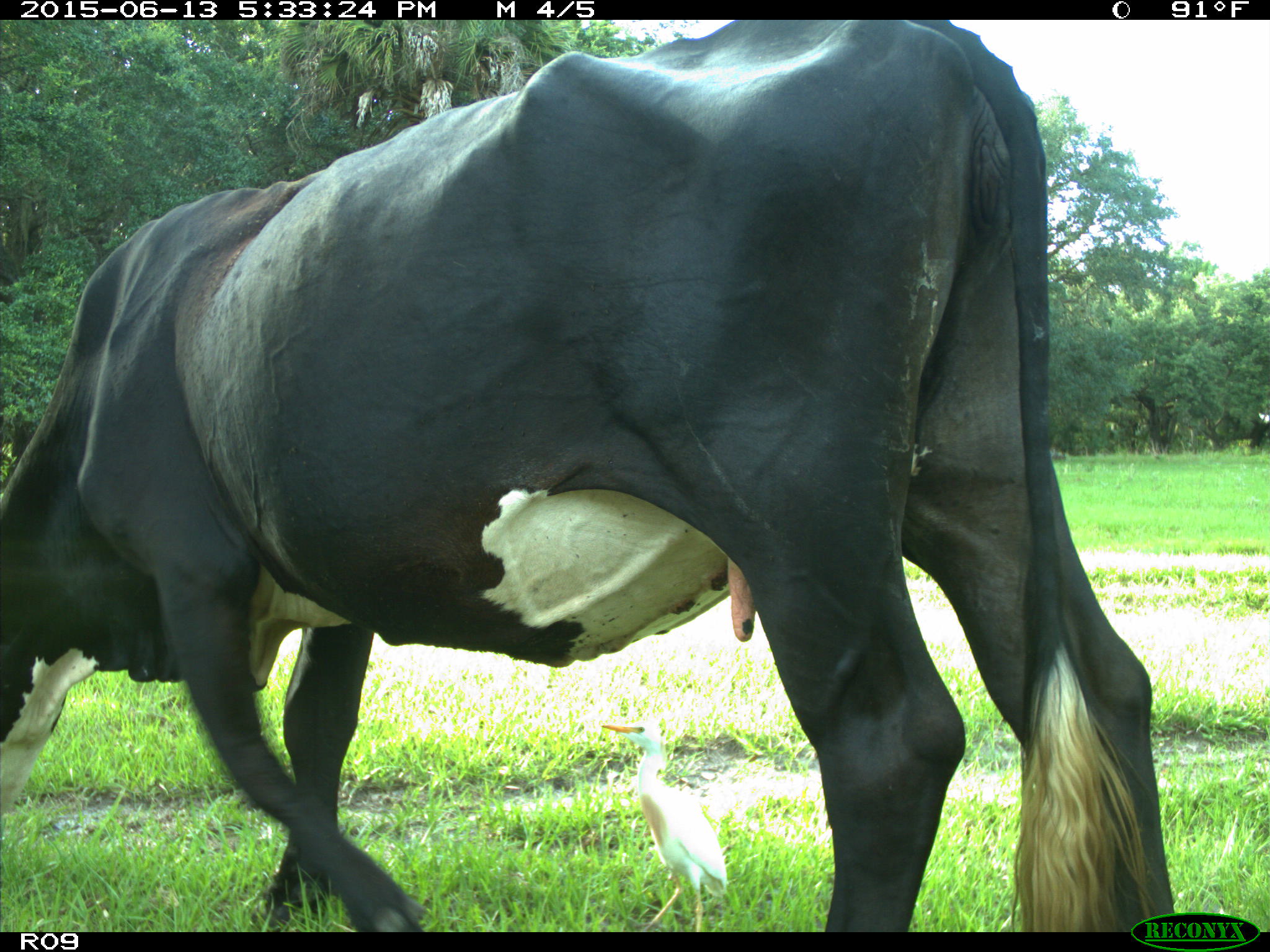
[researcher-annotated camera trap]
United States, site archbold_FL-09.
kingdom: Animalia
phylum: Chordata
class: Mammalia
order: Artiodactyla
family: Bovidae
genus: Bos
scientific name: Bos taurus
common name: domestic cow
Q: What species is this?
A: Bos taurus (domestic cow).